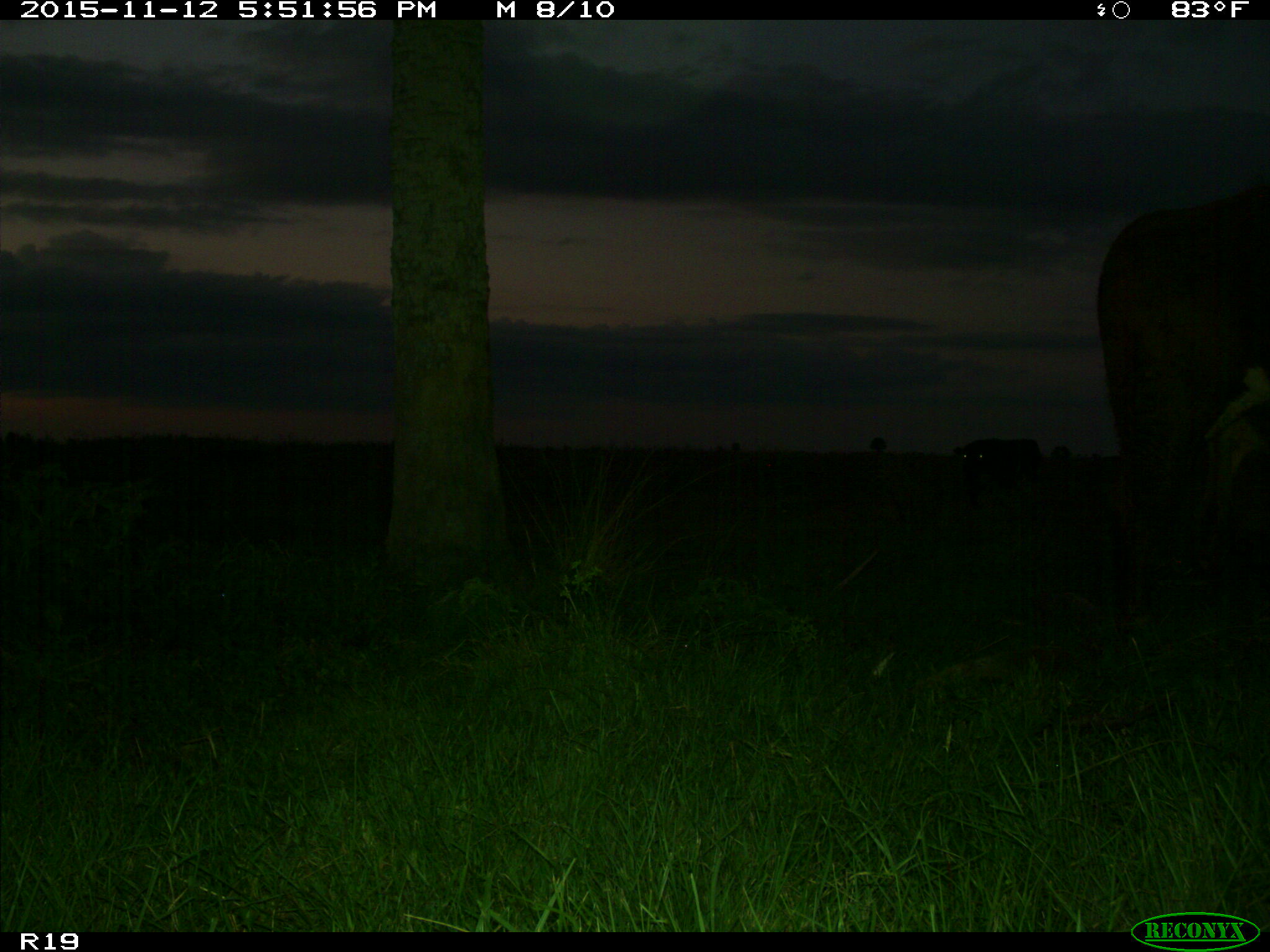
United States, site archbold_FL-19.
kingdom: Animalia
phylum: Chordata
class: Mammalia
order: Artiodactyla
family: Bovidae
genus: Bos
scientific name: Bos taurus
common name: domestic cow